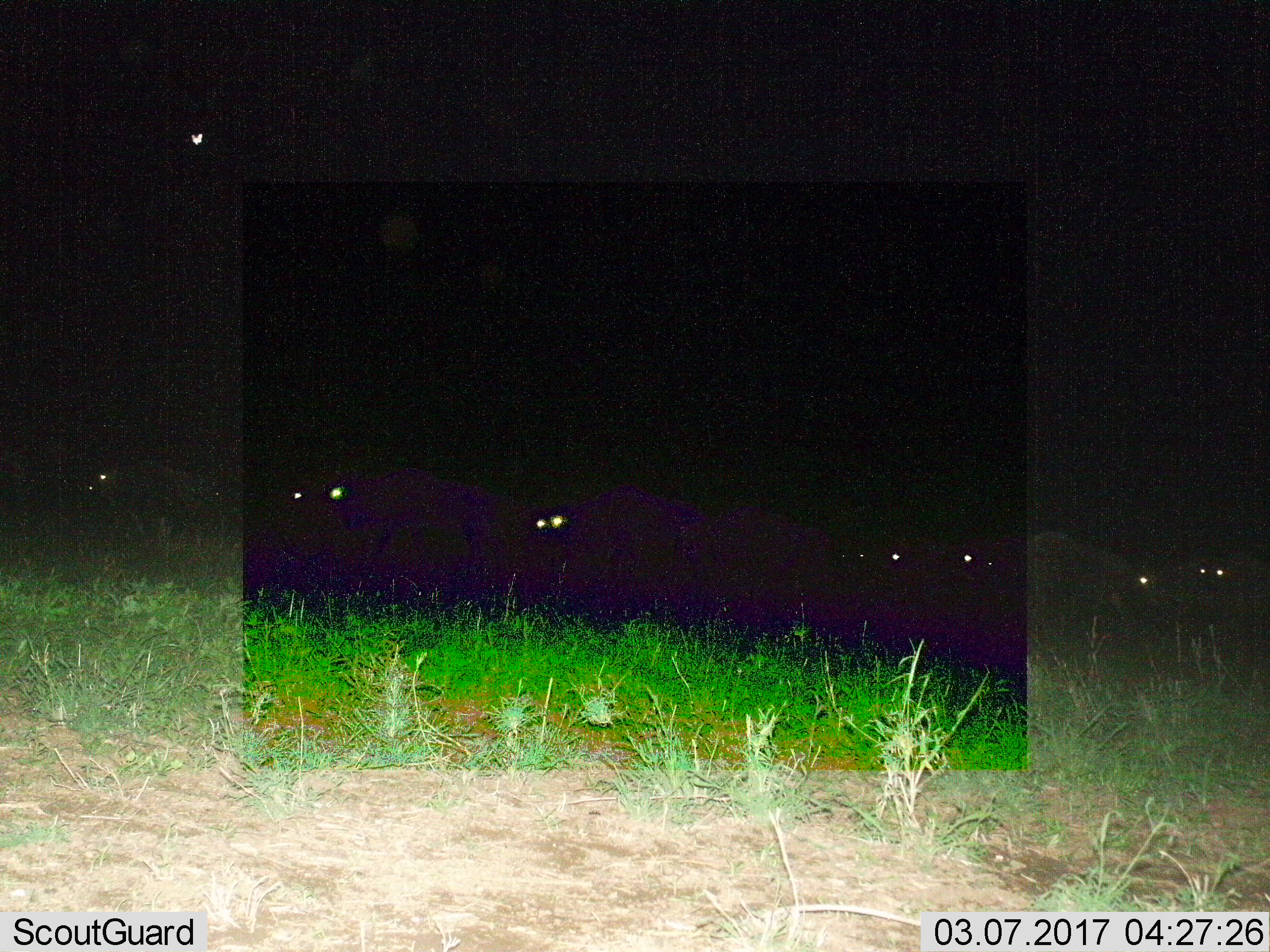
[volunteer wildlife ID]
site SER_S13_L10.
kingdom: Animalia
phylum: Chordata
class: Mammalia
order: Artiodactyla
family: Bovidae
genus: Connochaetes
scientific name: Connochaetes taurinus taurinus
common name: blue wildebeest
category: wildebeestblue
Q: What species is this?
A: Wildebeestblue (blue wildebeest) (Connochaetes taurinus taurinus).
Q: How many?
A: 10.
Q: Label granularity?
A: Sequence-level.